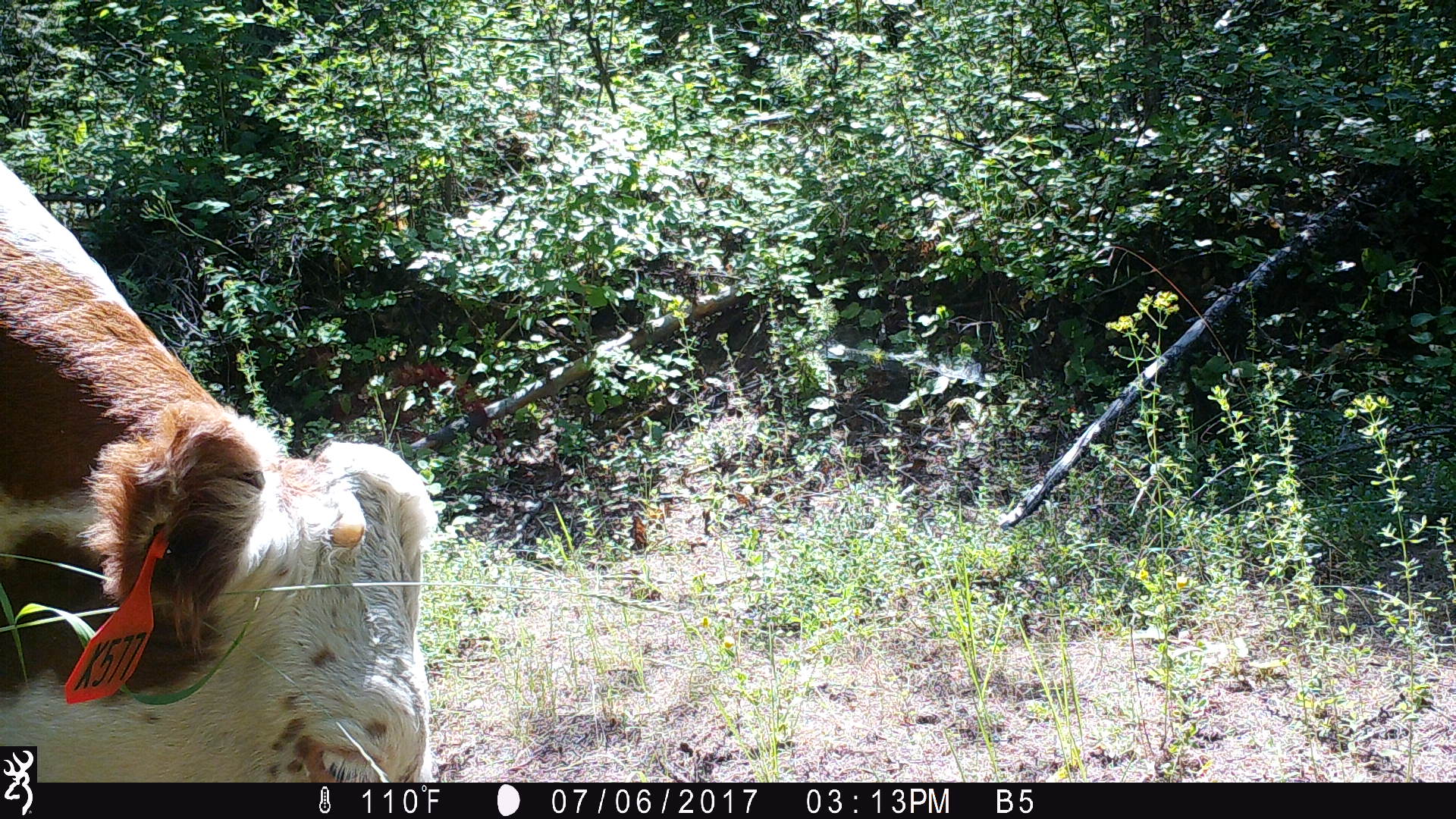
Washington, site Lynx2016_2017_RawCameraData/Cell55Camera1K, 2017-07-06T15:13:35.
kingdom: Animalia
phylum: Chordata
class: Mammalia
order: Artiodactyla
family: Bovidae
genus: Bos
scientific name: Bos taurus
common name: domestic cattle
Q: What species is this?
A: Domestic cattle (Bos taurus).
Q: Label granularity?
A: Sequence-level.